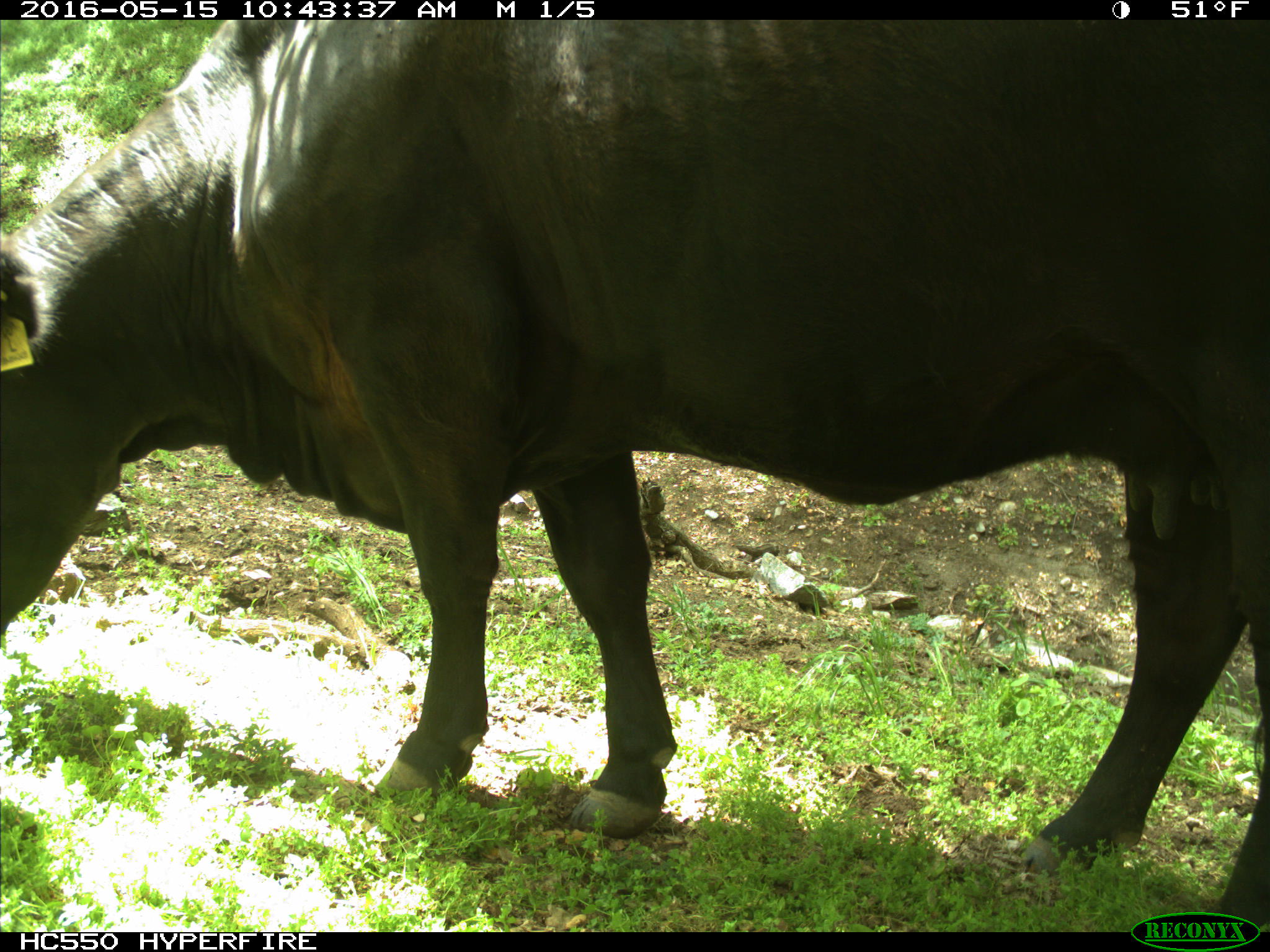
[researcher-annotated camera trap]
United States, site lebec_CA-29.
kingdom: Animalia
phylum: Chordata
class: Mammalia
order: Artiodactyla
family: Bovidae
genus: Bos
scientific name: Bos taurus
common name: domestic cow